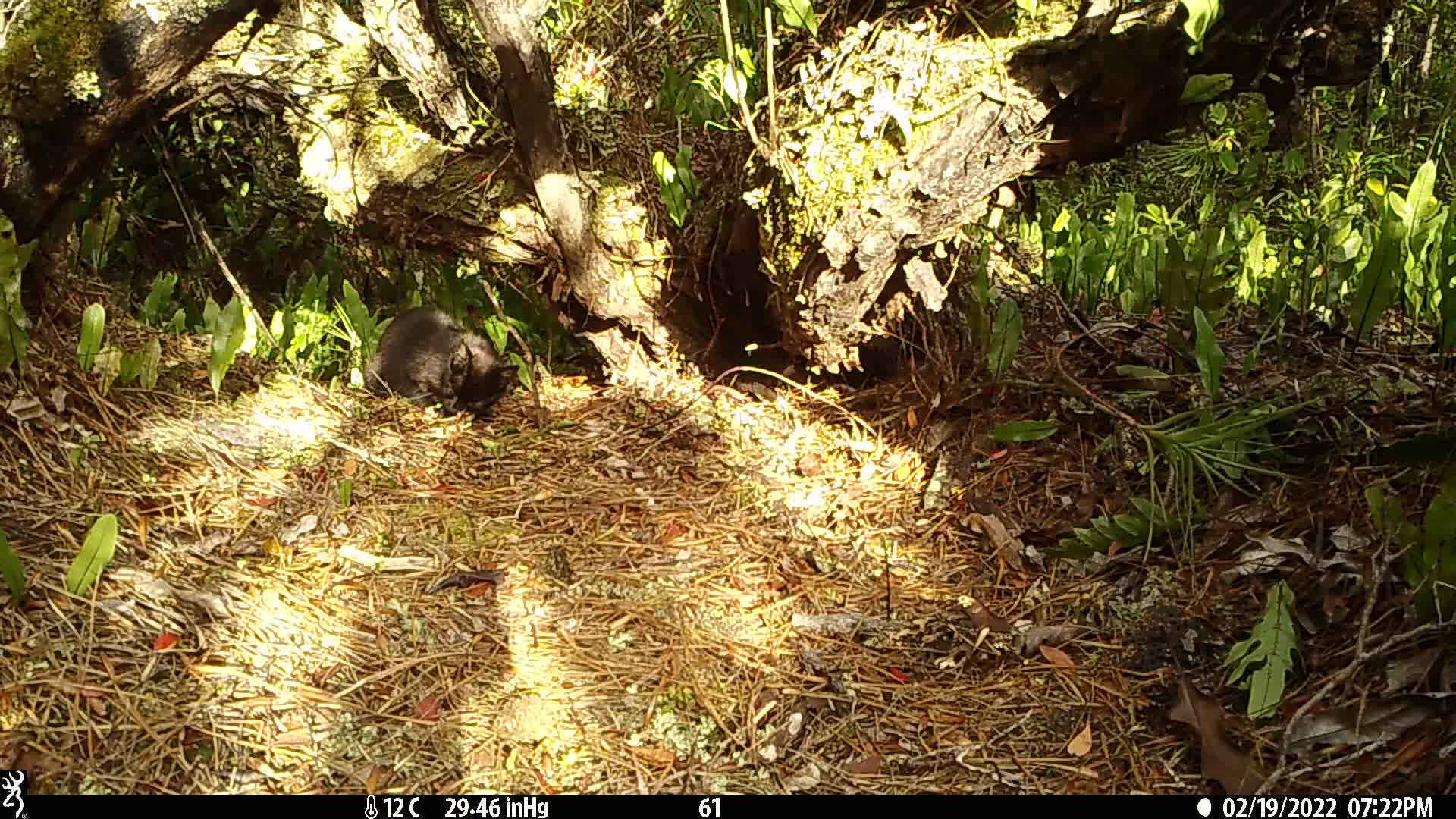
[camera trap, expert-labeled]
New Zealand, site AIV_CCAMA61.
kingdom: Animalia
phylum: Chordata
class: Mammalia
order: Carnivora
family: Felidae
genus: Felis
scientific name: Felis catus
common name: domestic cat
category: cat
Cat (domestic cat) (Felis catus).